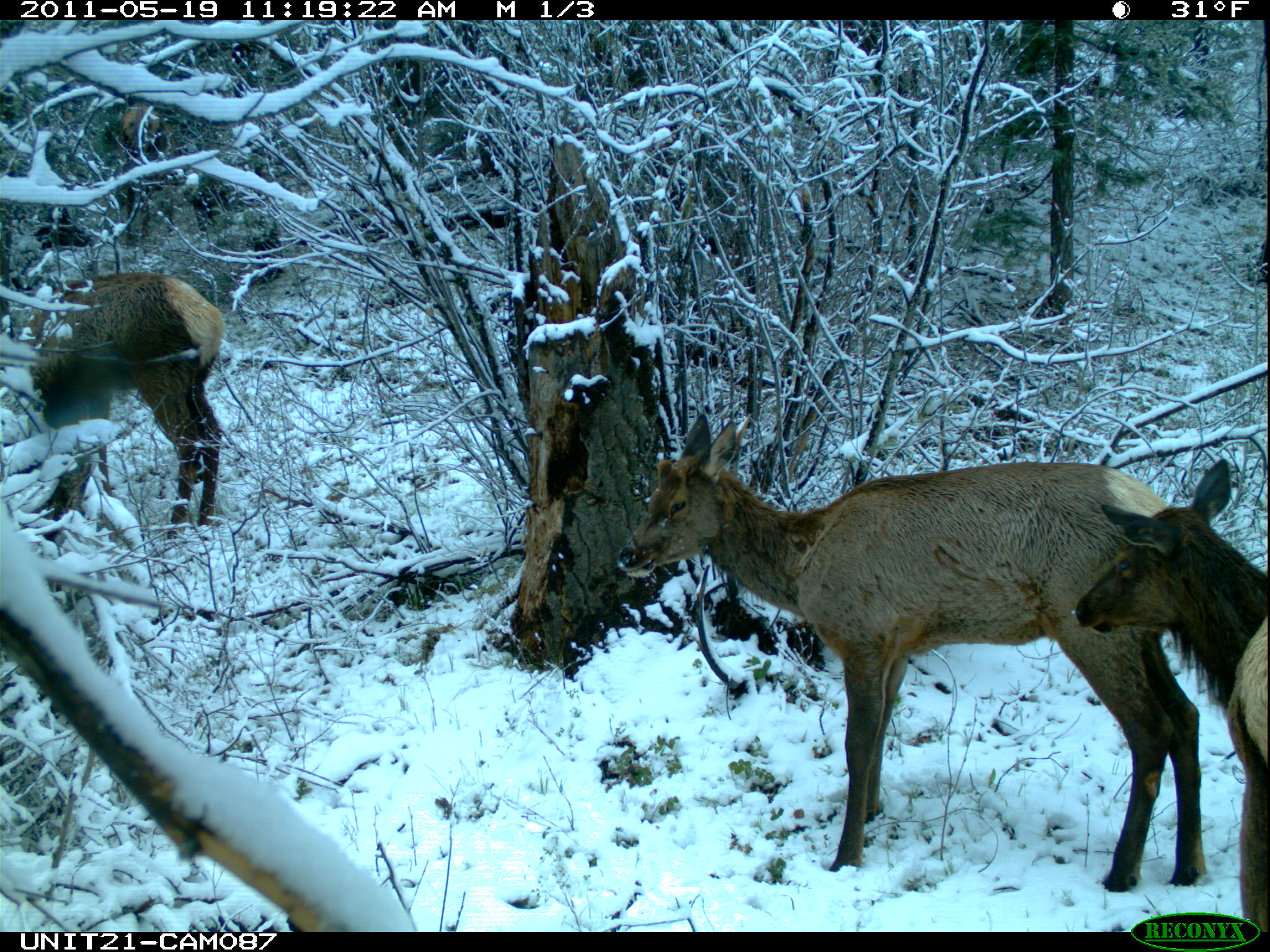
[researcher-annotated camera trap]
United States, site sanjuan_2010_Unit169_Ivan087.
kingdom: Animalia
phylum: Chordata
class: Mammalia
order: Artiodactyla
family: Cervidae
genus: Cervus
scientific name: Cervus elaphus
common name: red deer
Cervus elaphus (red deer).